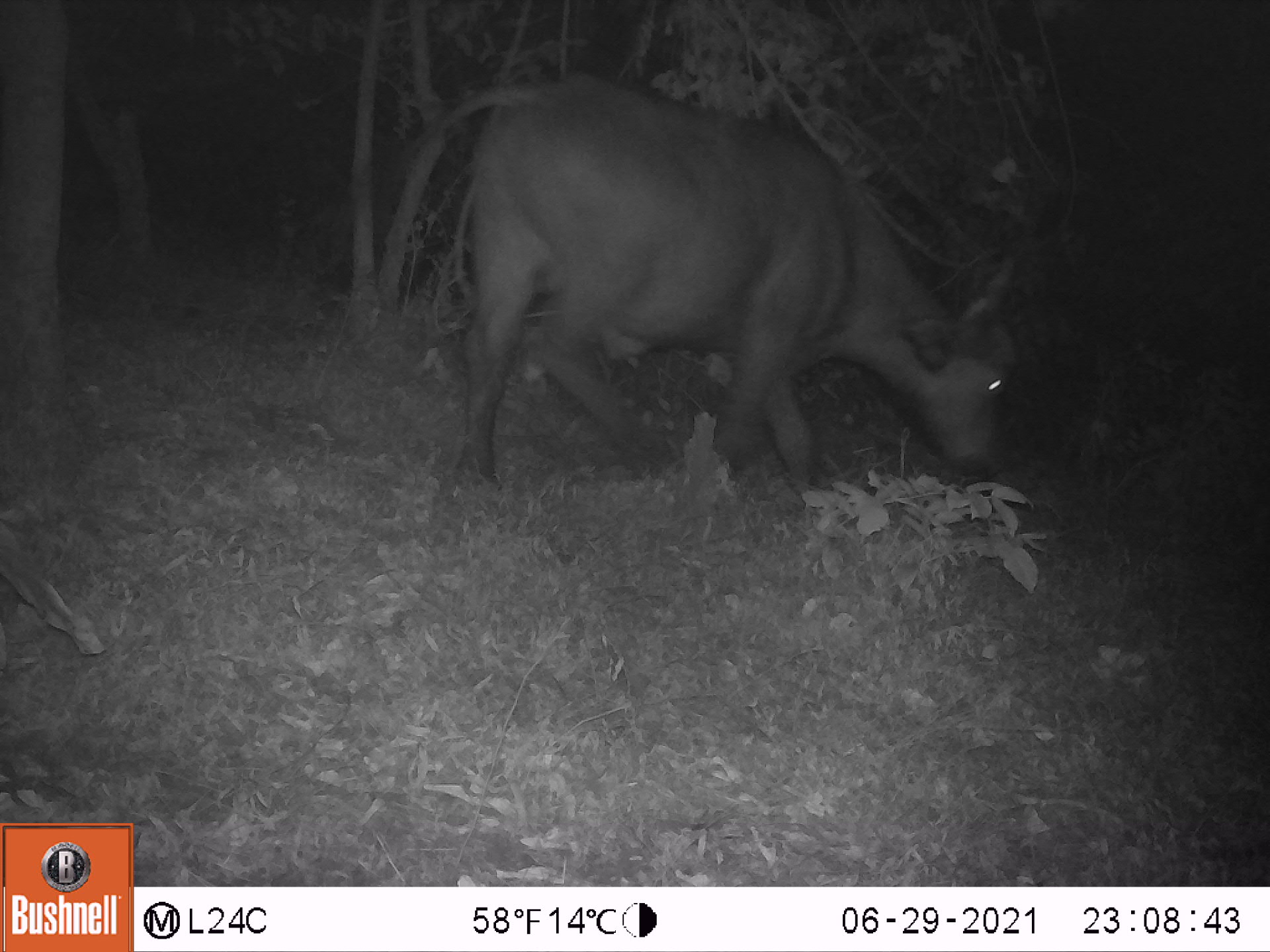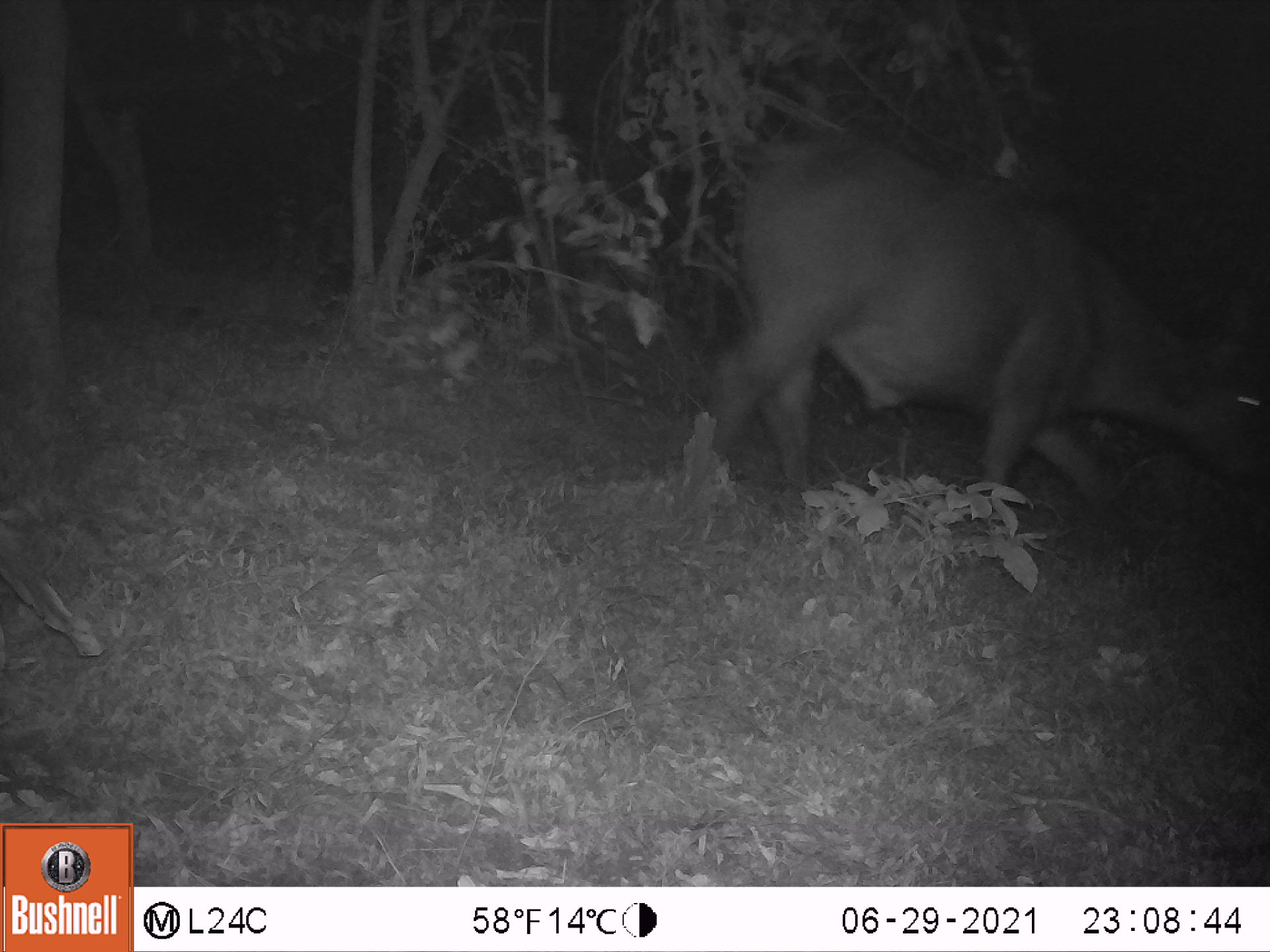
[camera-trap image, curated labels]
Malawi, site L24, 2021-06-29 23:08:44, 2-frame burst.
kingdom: Animalia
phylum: Chordata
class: Mammalia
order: Artiodactyla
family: Bovidae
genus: Syncerus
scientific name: Syncerus caffer caffer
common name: cape buffalo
Cape buffalo (Syncerus caffer caffer), count 1.